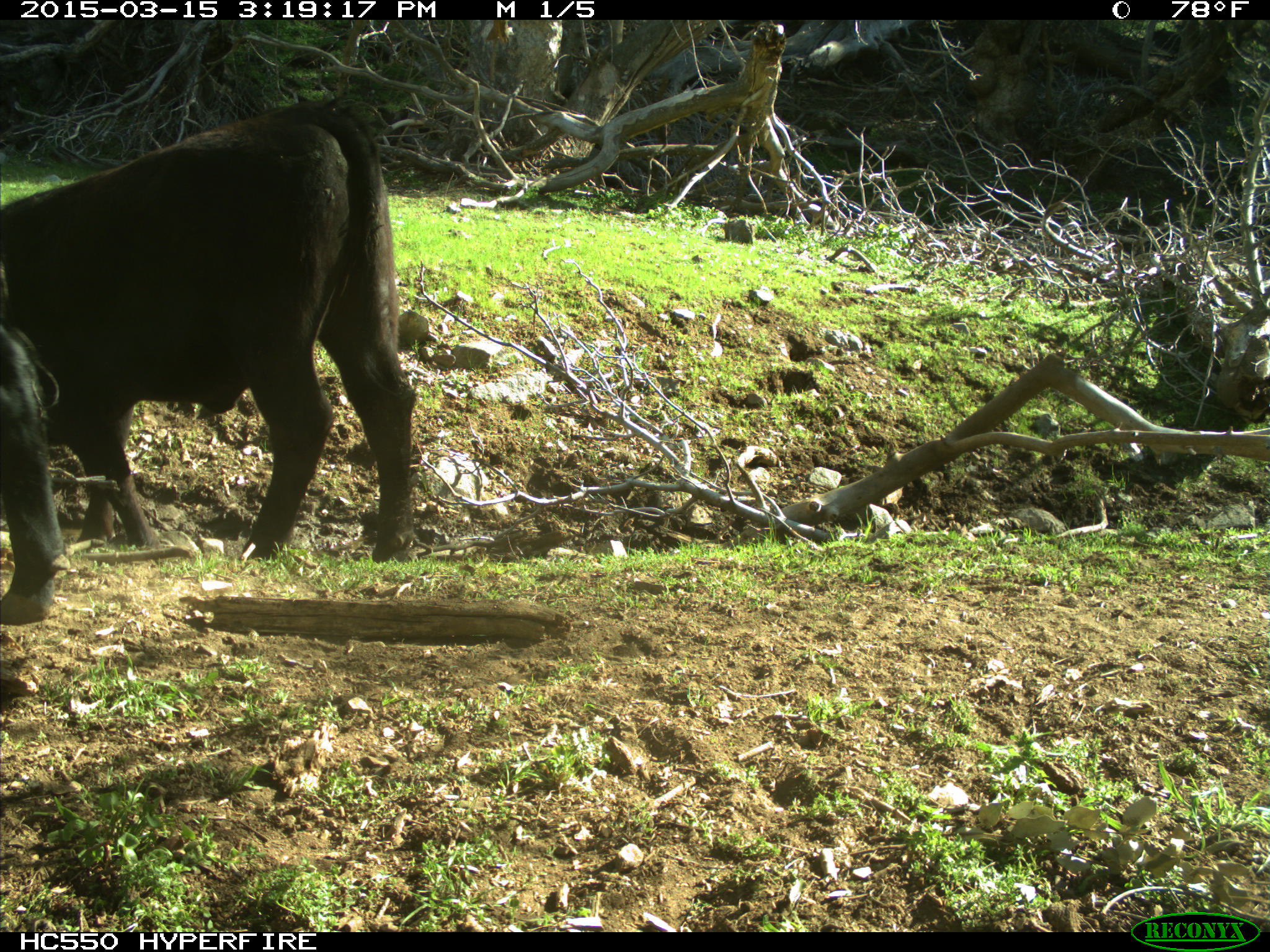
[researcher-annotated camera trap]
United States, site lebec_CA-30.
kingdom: Animalia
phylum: Chordata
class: Mammalia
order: Artiodactyla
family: Bovidae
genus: Bos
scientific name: Bos taurus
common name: domestic cow